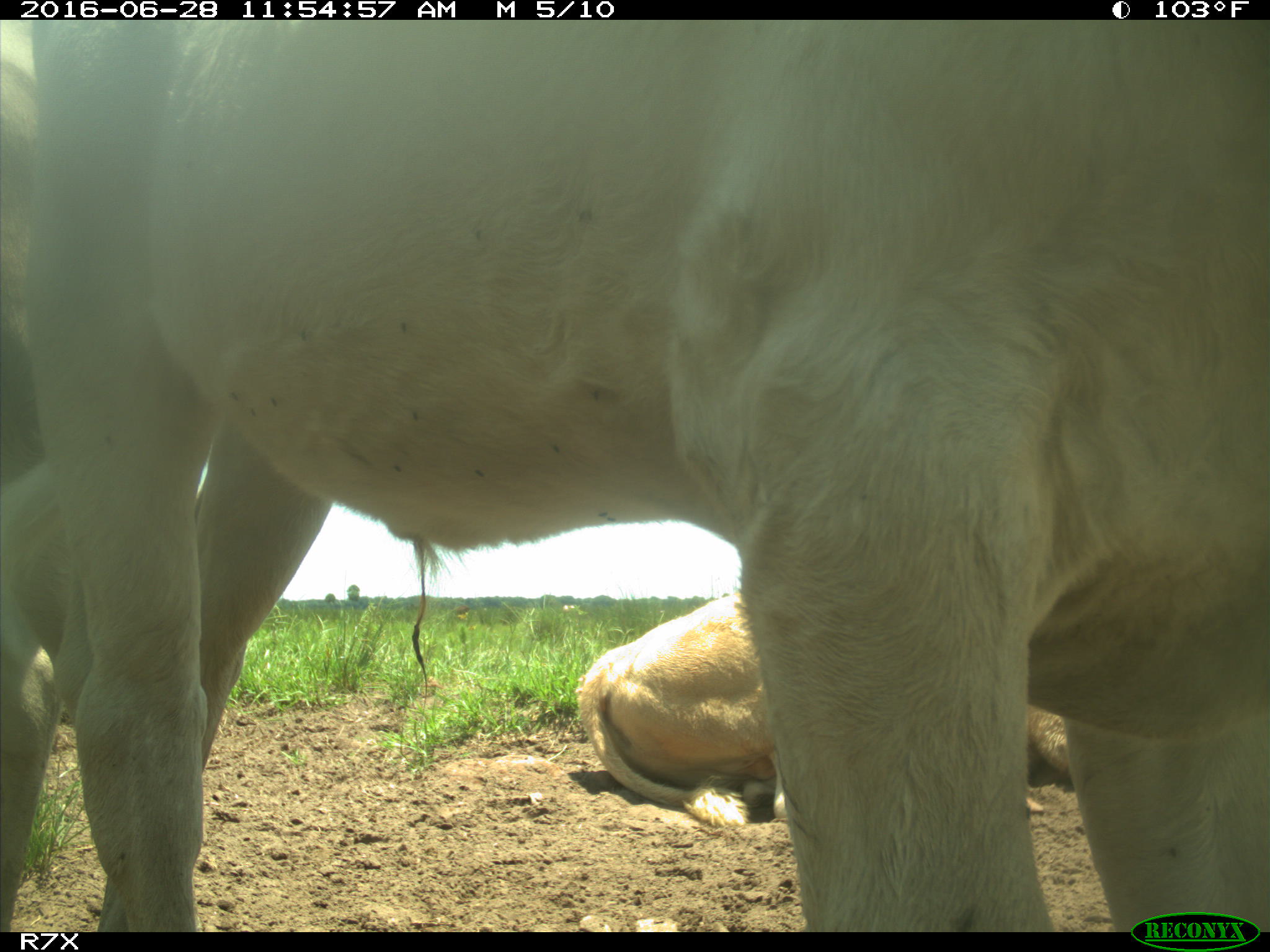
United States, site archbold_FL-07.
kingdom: Animalia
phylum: Chordata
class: Mammalia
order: Artiodactyla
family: Bovidae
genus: Bos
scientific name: Bos taurus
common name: domestic cow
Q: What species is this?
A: Bos taurus (domestic cow).